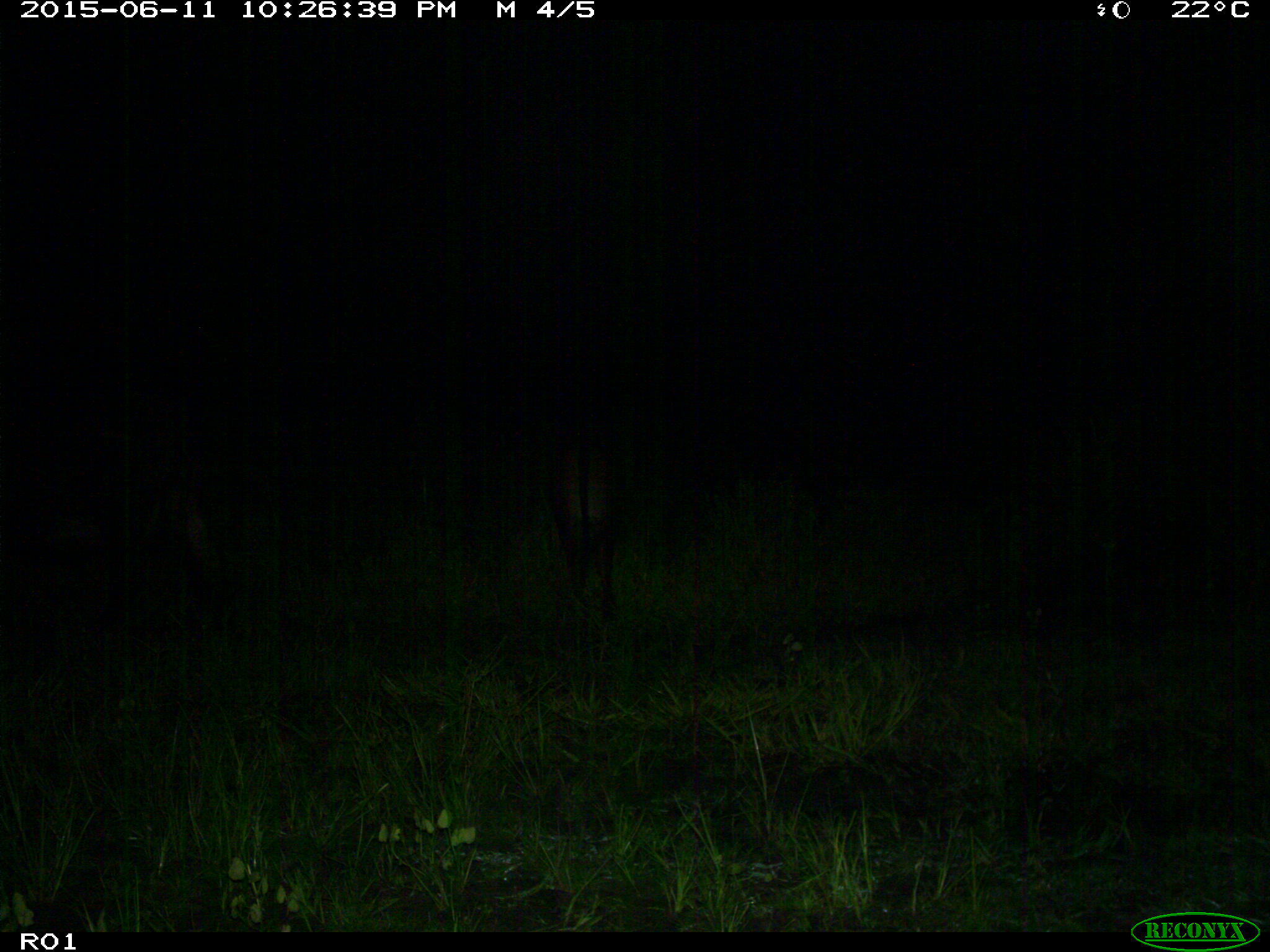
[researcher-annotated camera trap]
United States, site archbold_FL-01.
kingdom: Animalia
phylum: Chordata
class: Mammalia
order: Artiodactyla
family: Bovidae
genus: Bos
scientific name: Bos taurus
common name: domestic cow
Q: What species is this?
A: Bos taurus (domestic cow).